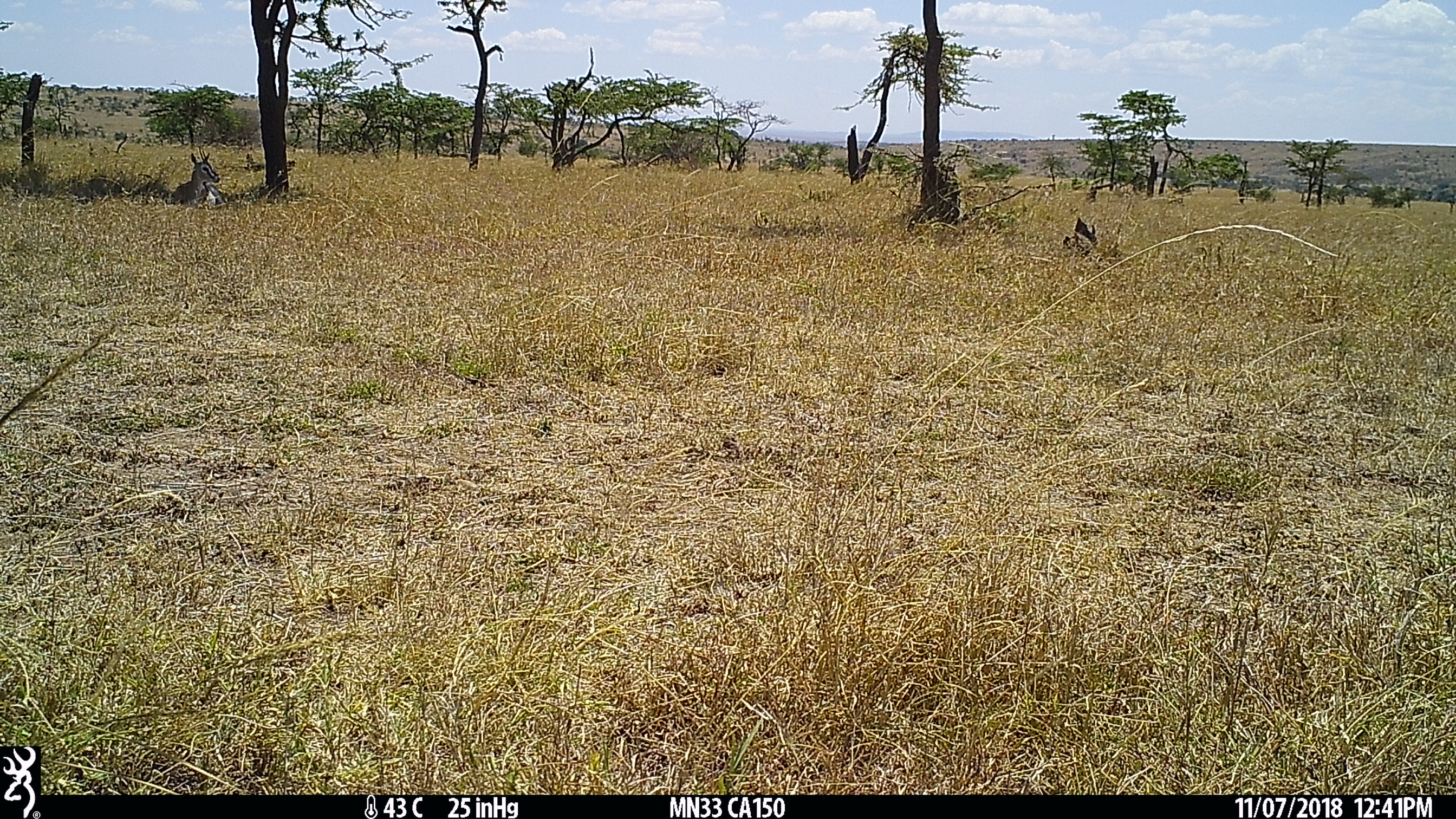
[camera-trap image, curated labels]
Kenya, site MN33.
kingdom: Animalia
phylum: Chordata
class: Mammalia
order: Artiodactyla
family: Bovidae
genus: Eudorcas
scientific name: Eudorcas thomsonii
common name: thomon's gazelle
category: gazelle thomsons